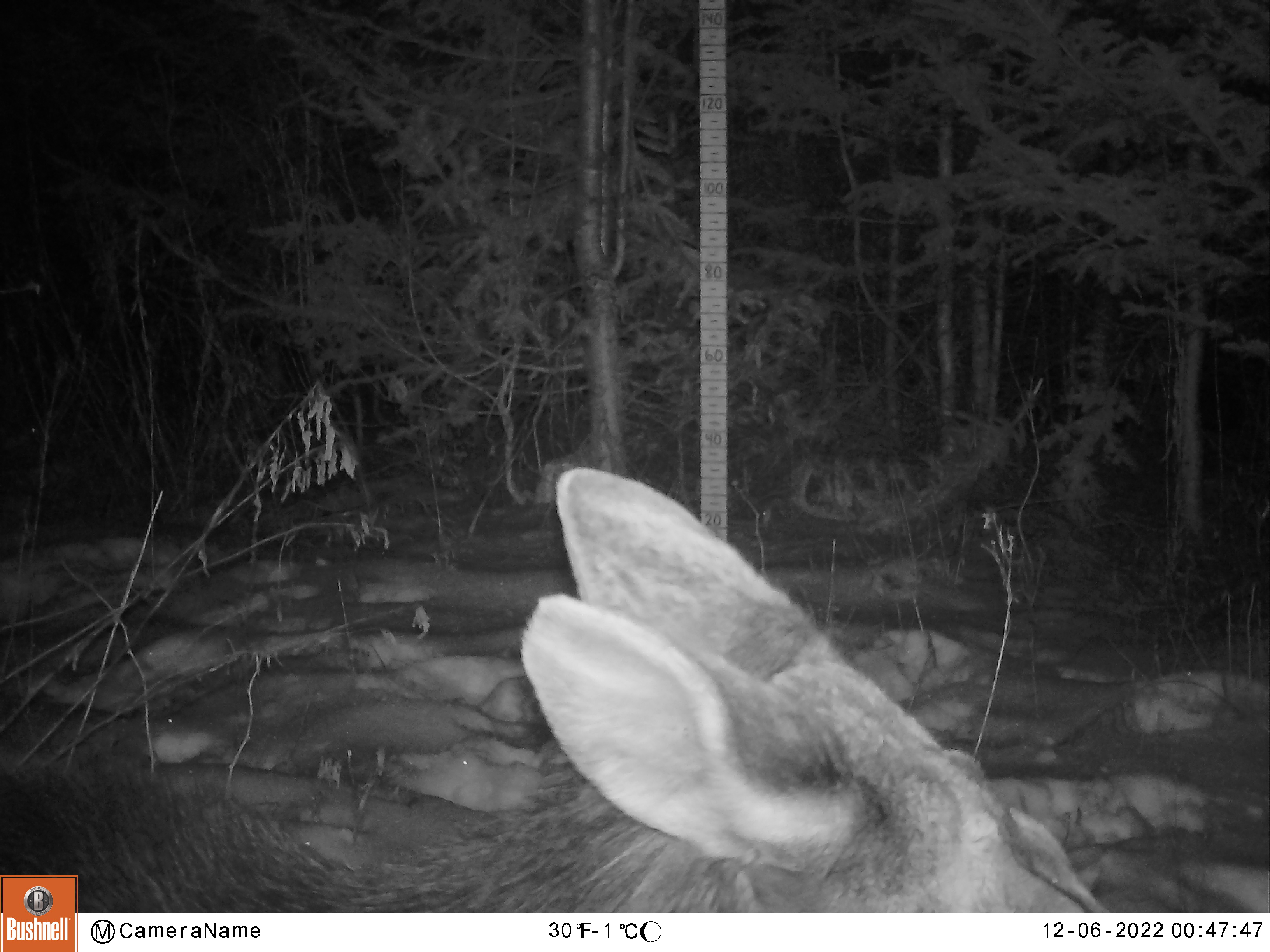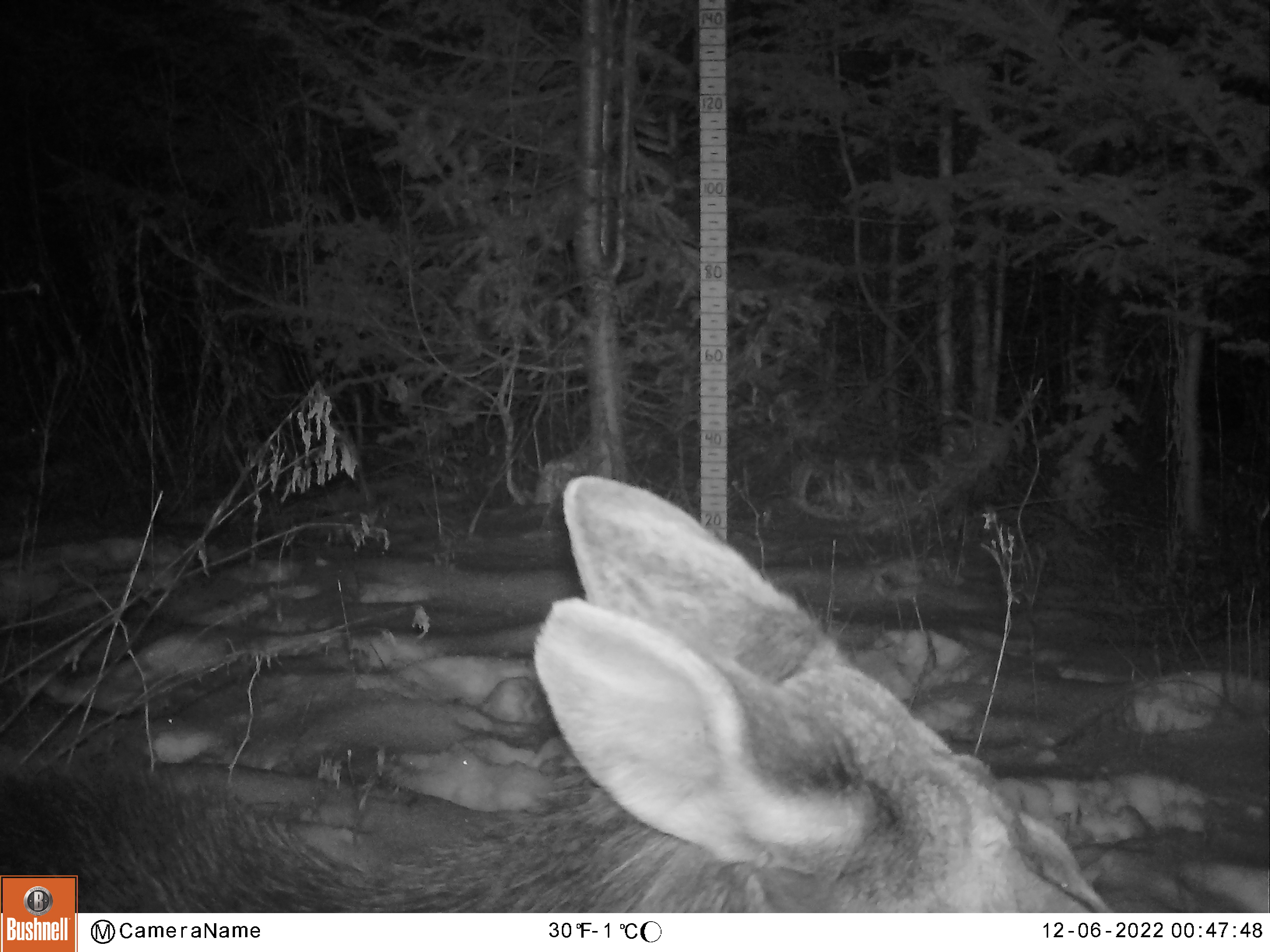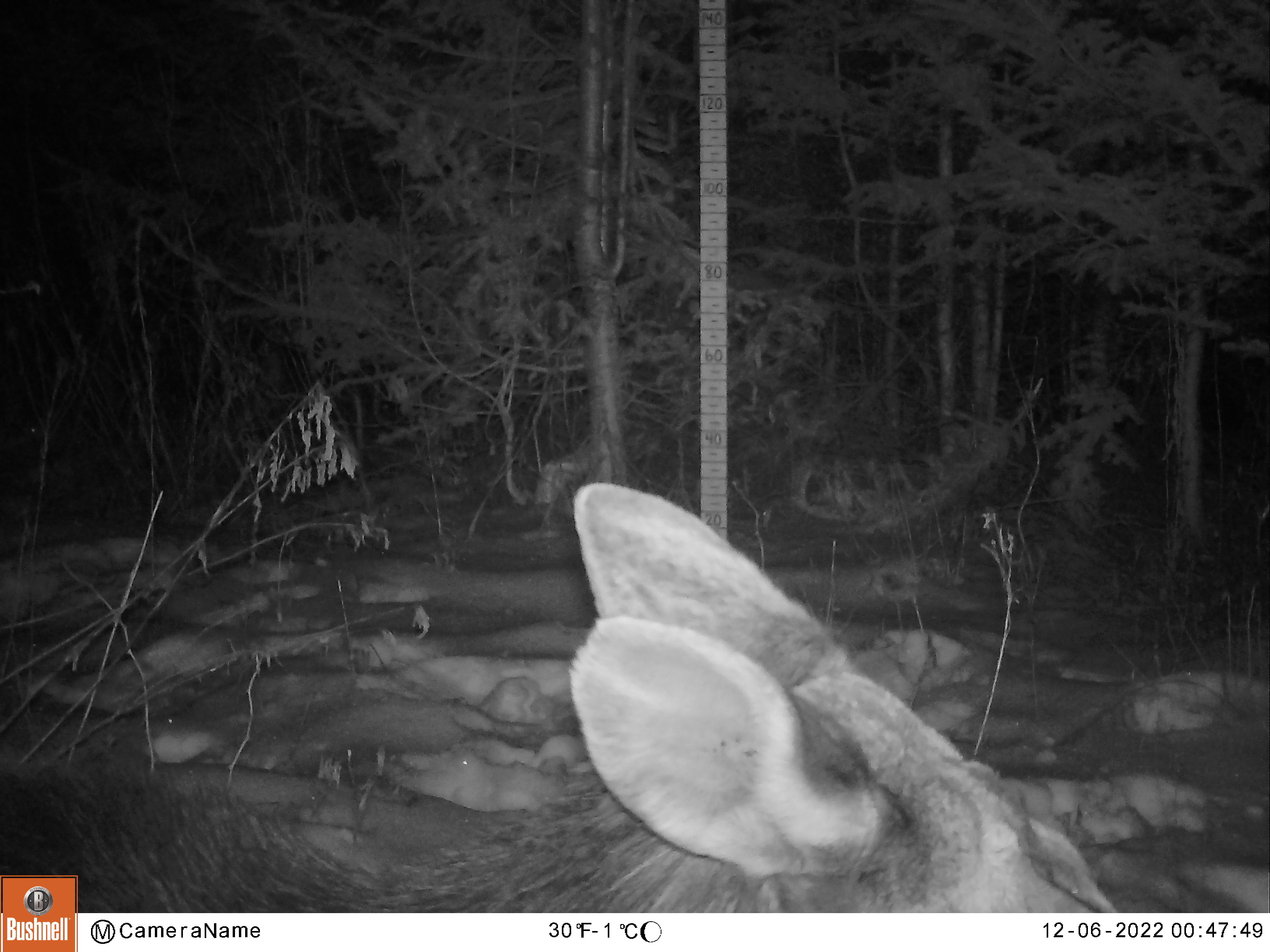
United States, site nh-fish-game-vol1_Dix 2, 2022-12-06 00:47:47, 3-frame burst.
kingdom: Animalia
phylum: Chordata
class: Mammalia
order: Artiodactyla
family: Cervidae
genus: Alces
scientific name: Alces alces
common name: moose